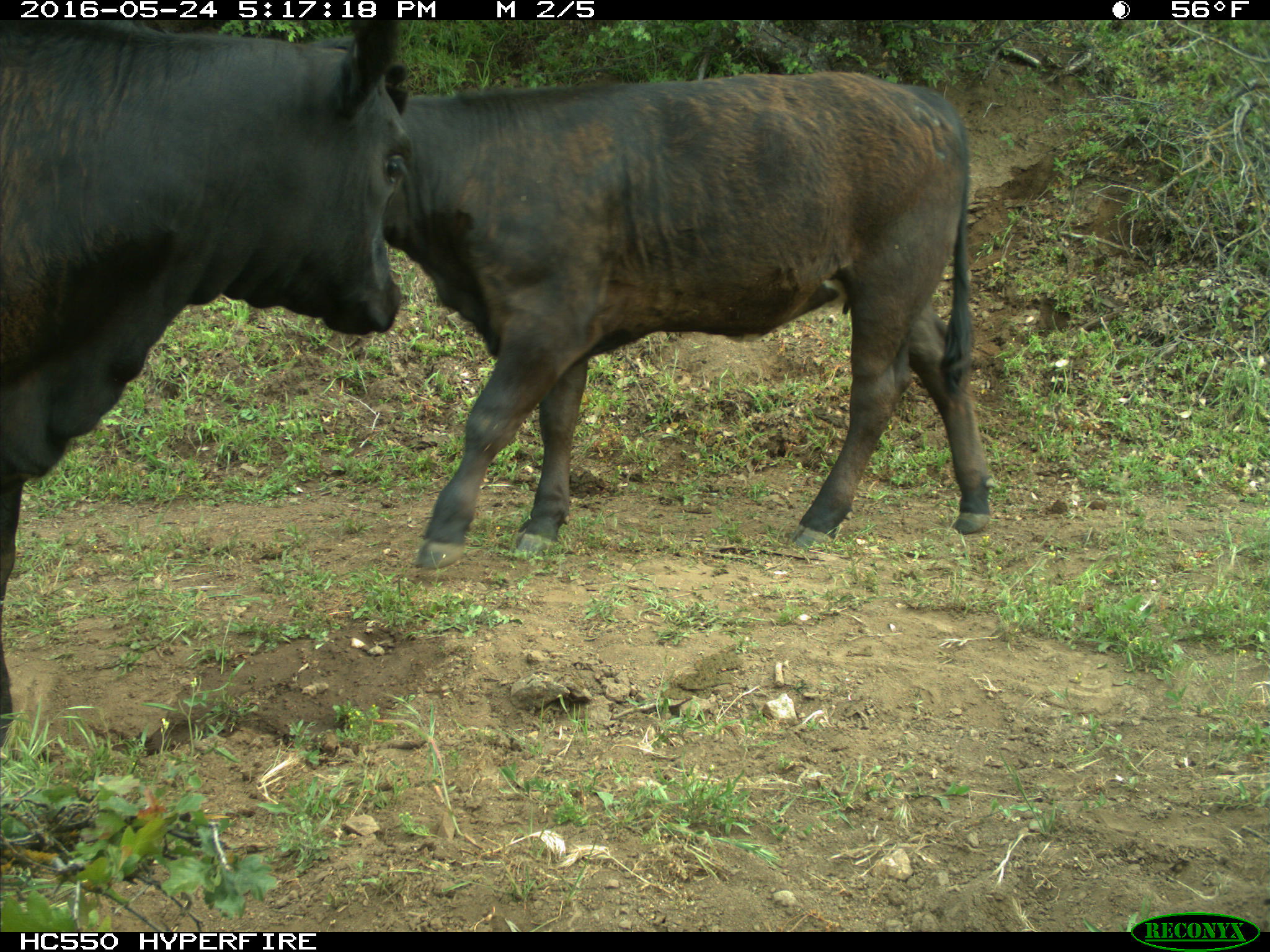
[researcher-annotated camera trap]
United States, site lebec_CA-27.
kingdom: Animalia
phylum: Chordata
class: Mammalia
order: Artiodactyla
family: Bovidae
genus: Bos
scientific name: Bos taurus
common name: domestic cow